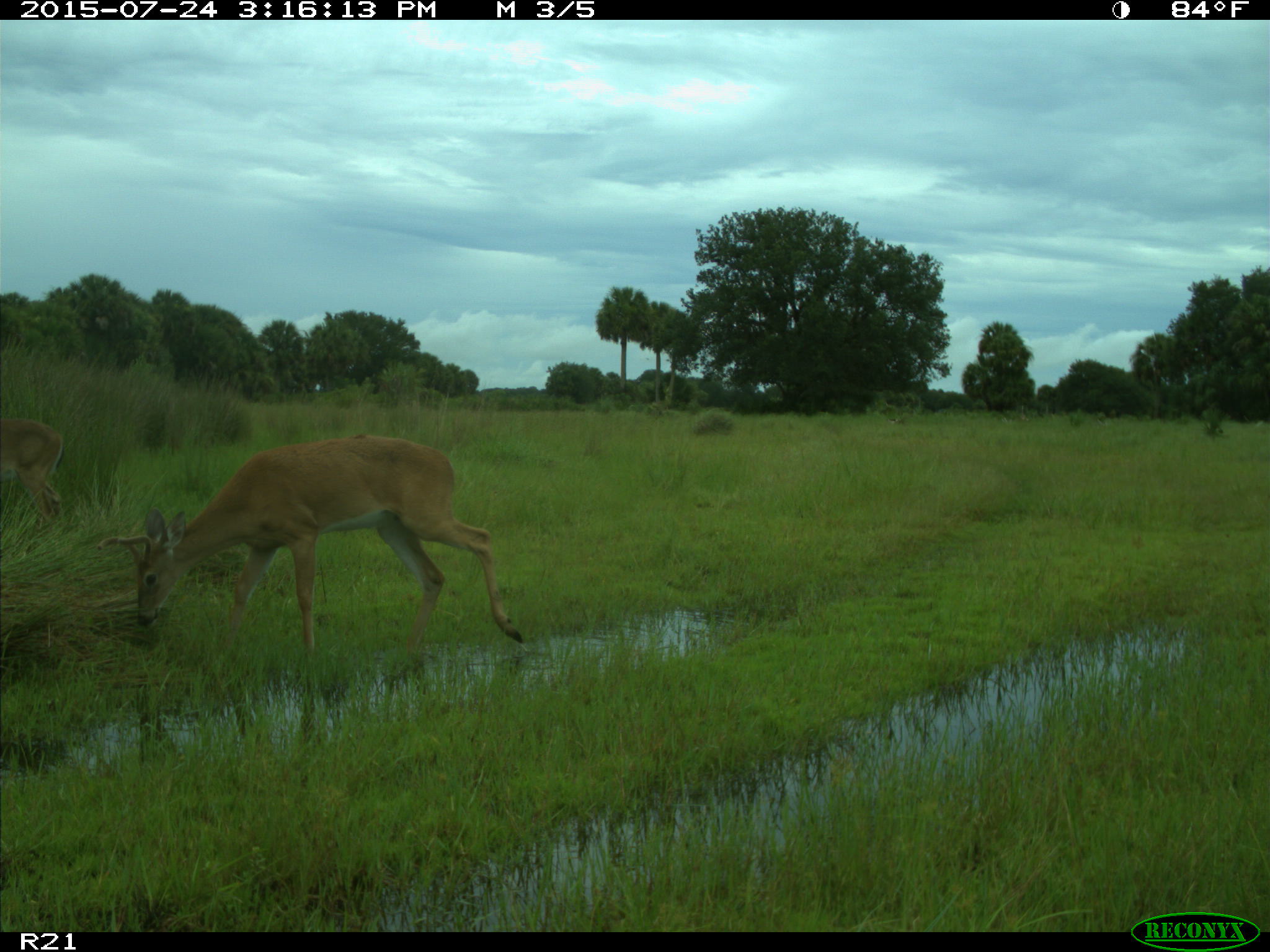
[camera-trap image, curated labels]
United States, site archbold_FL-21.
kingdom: Animalia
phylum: Chordata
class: Mammalia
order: Artiodactyla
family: Cervidae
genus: Odocoileus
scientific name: Odocoileus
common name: deer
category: unidentified deer